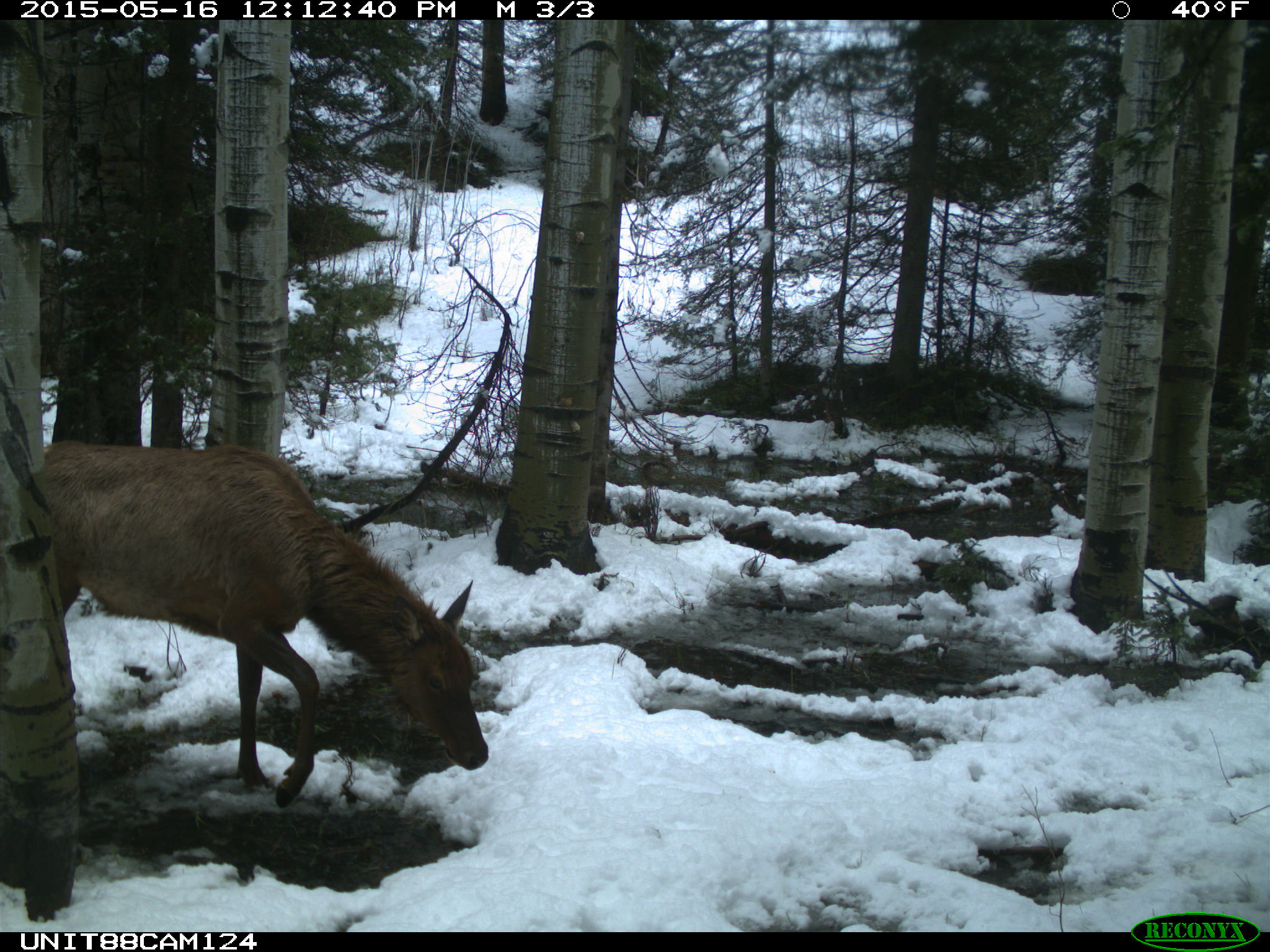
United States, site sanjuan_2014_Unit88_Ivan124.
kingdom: Animalia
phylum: Chordata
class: Mammalia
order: Artiodactyla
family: Cervidae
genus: Cervus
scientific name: Cervus elaphus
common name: red deer